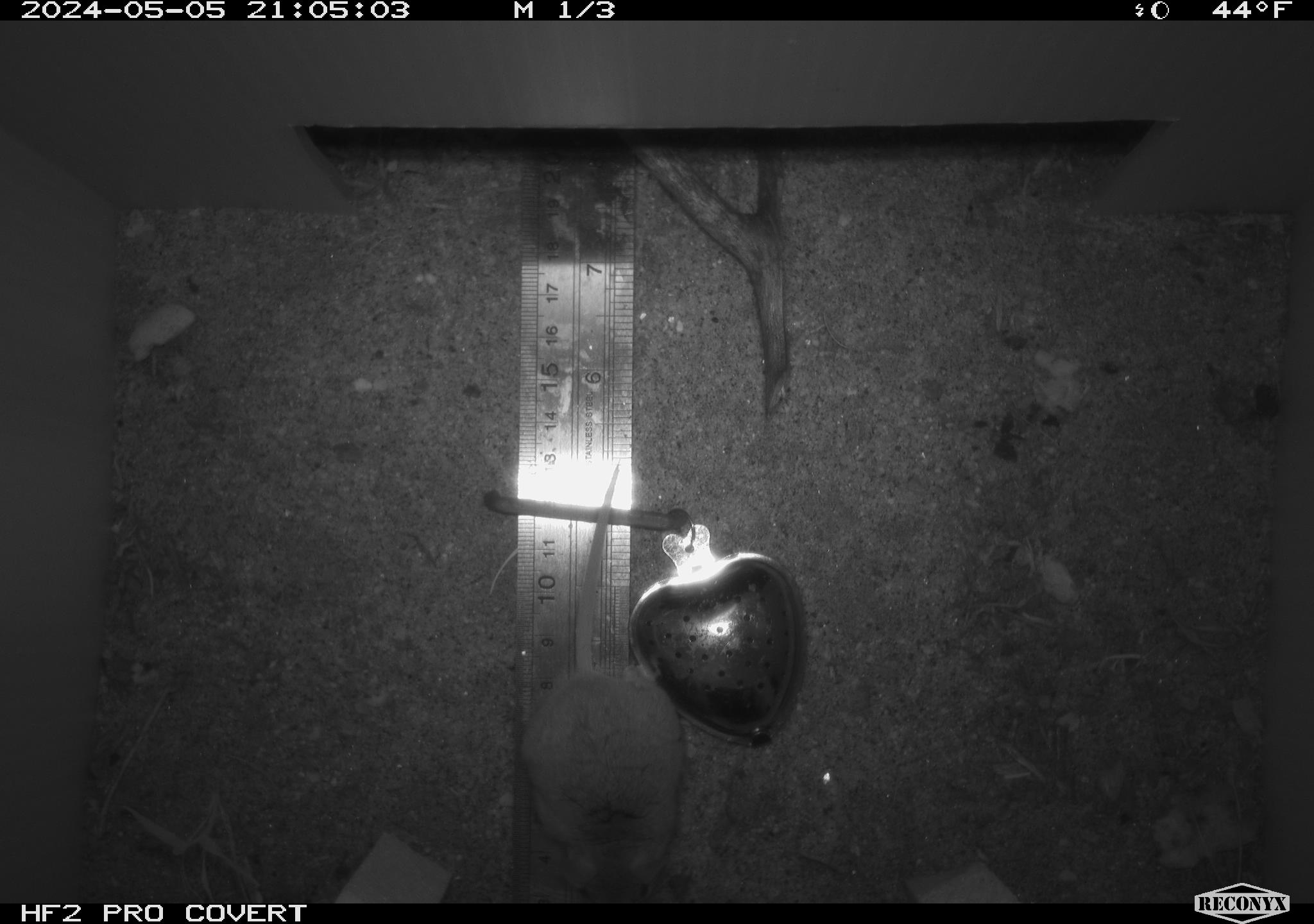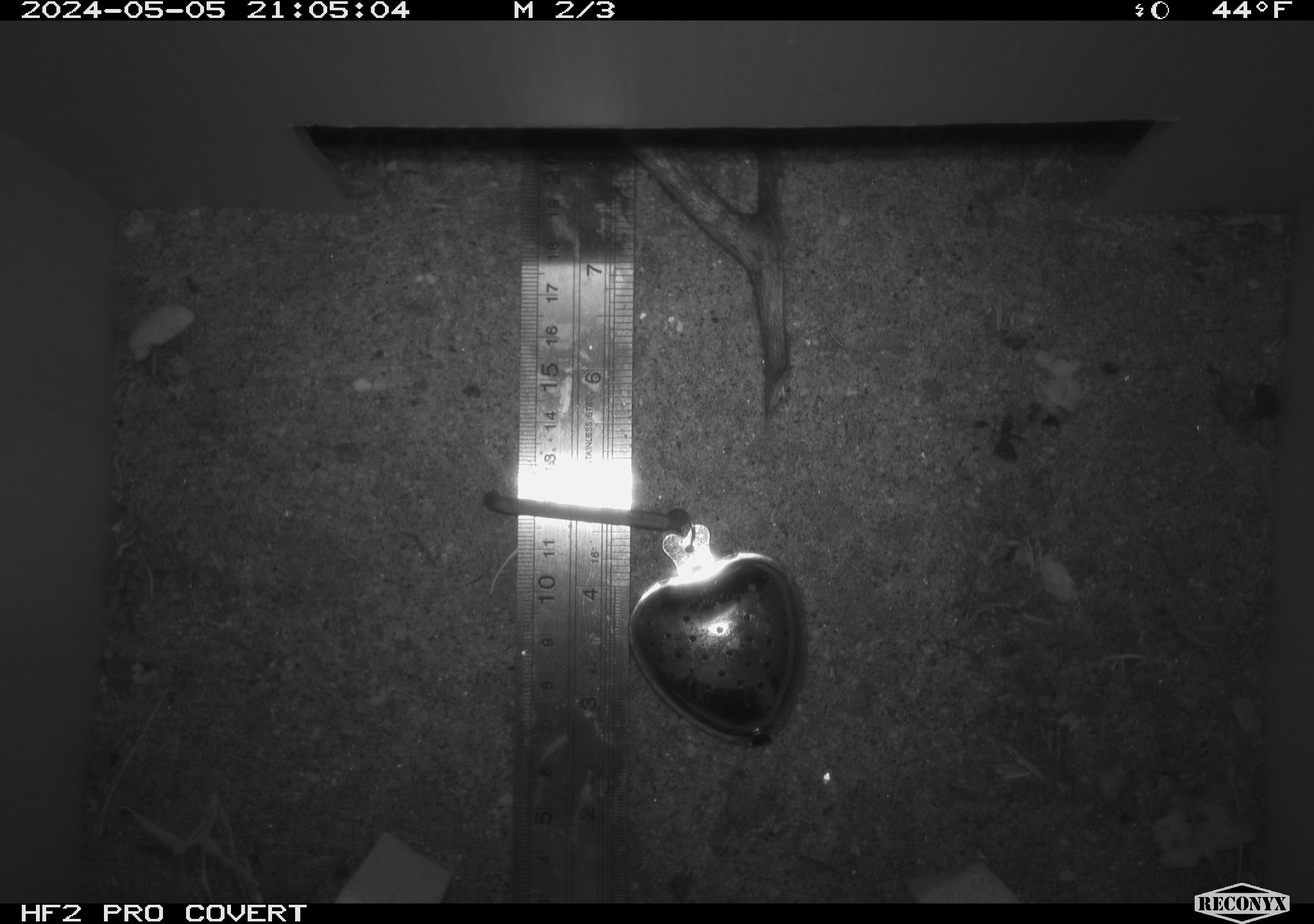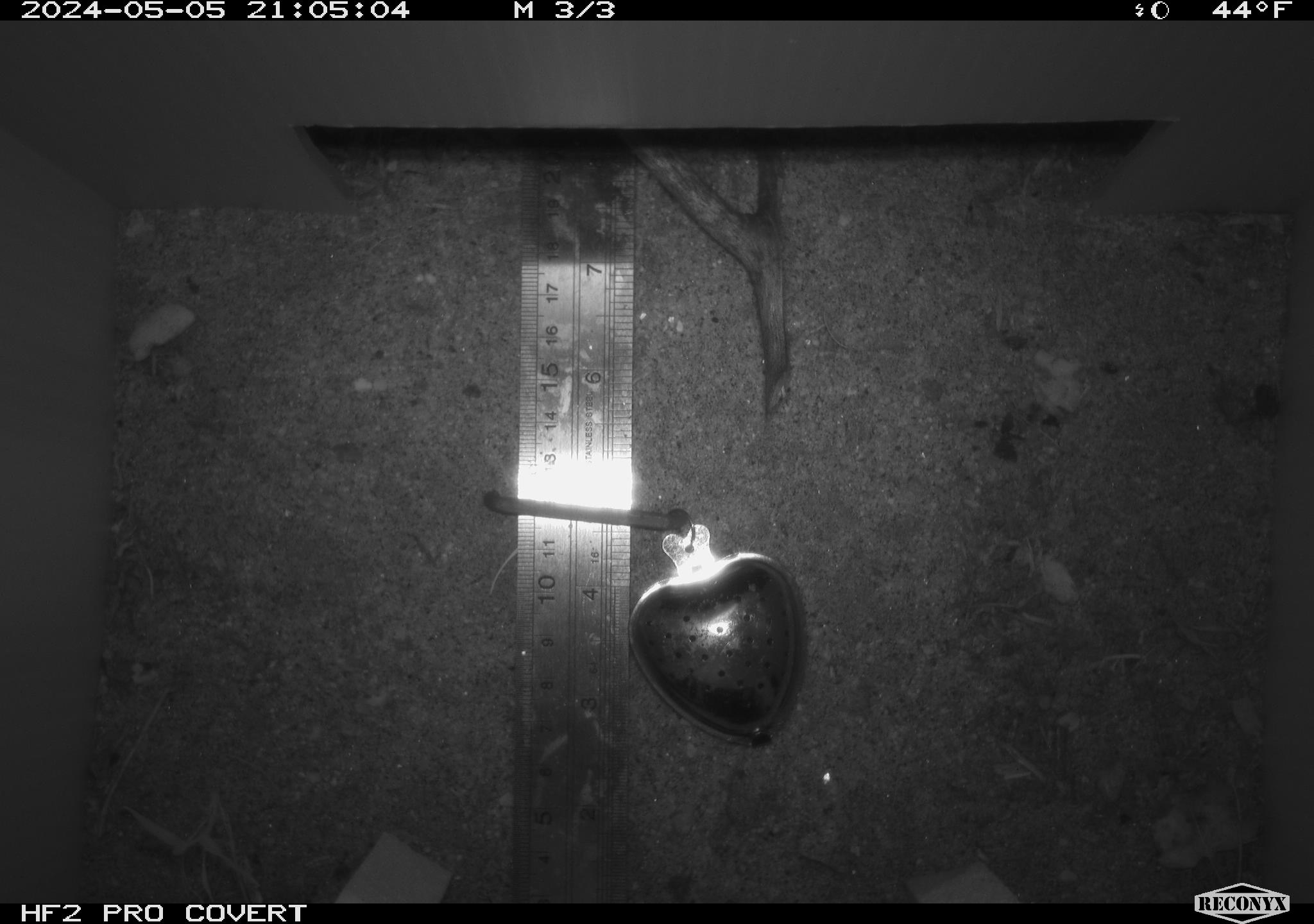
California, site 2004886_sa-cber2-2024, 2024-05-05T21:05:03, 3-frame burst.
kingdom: Animalia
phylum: Chordata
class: Mammalia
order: Rodentia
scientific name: Rodentia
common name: mouse species